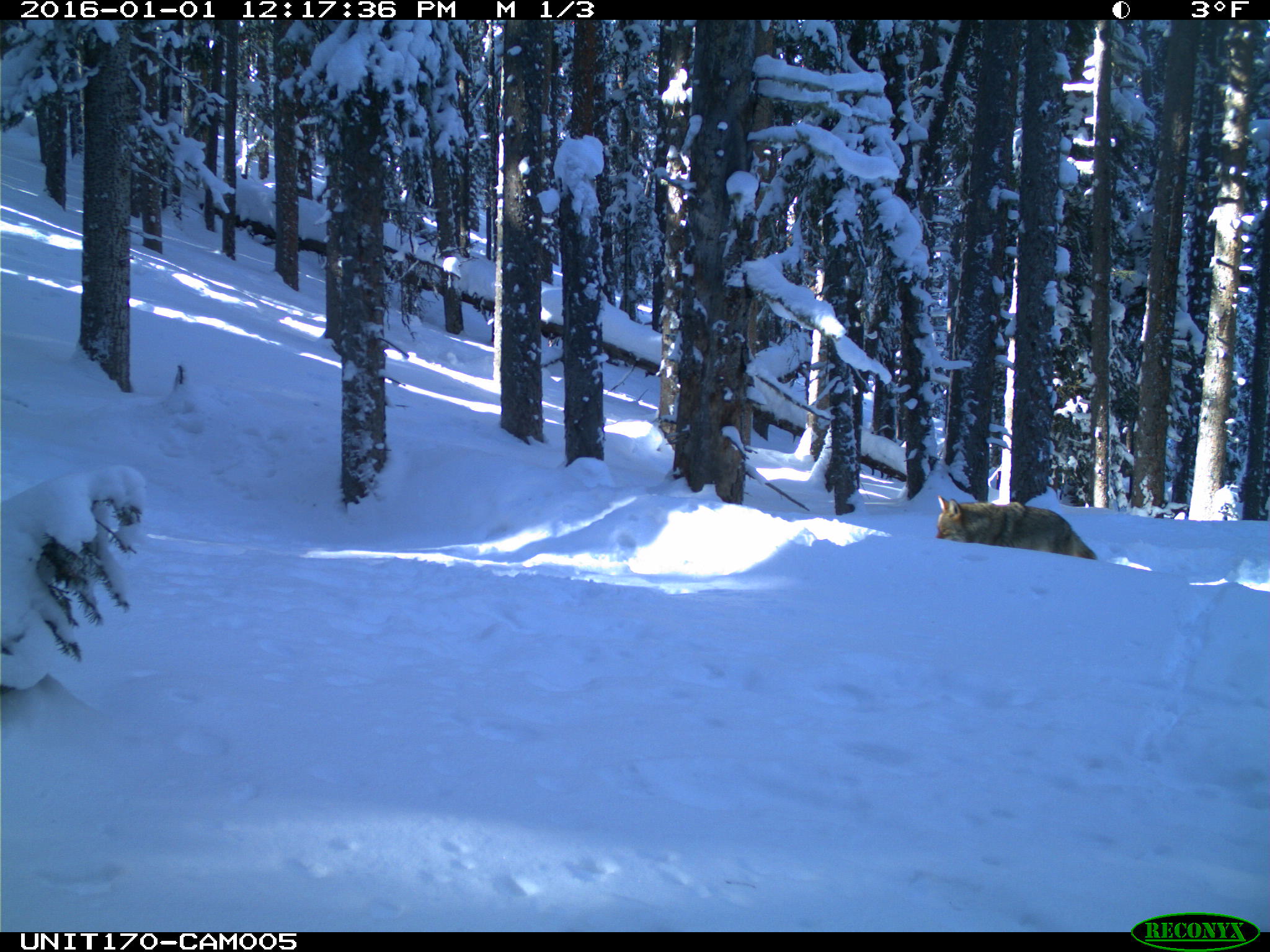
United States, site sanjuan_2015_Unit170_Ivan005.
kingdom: Animalia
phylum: Chordata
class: Mammalia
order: Carnivora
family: Canidae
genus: Canis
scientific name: Canis latrans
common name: coyote